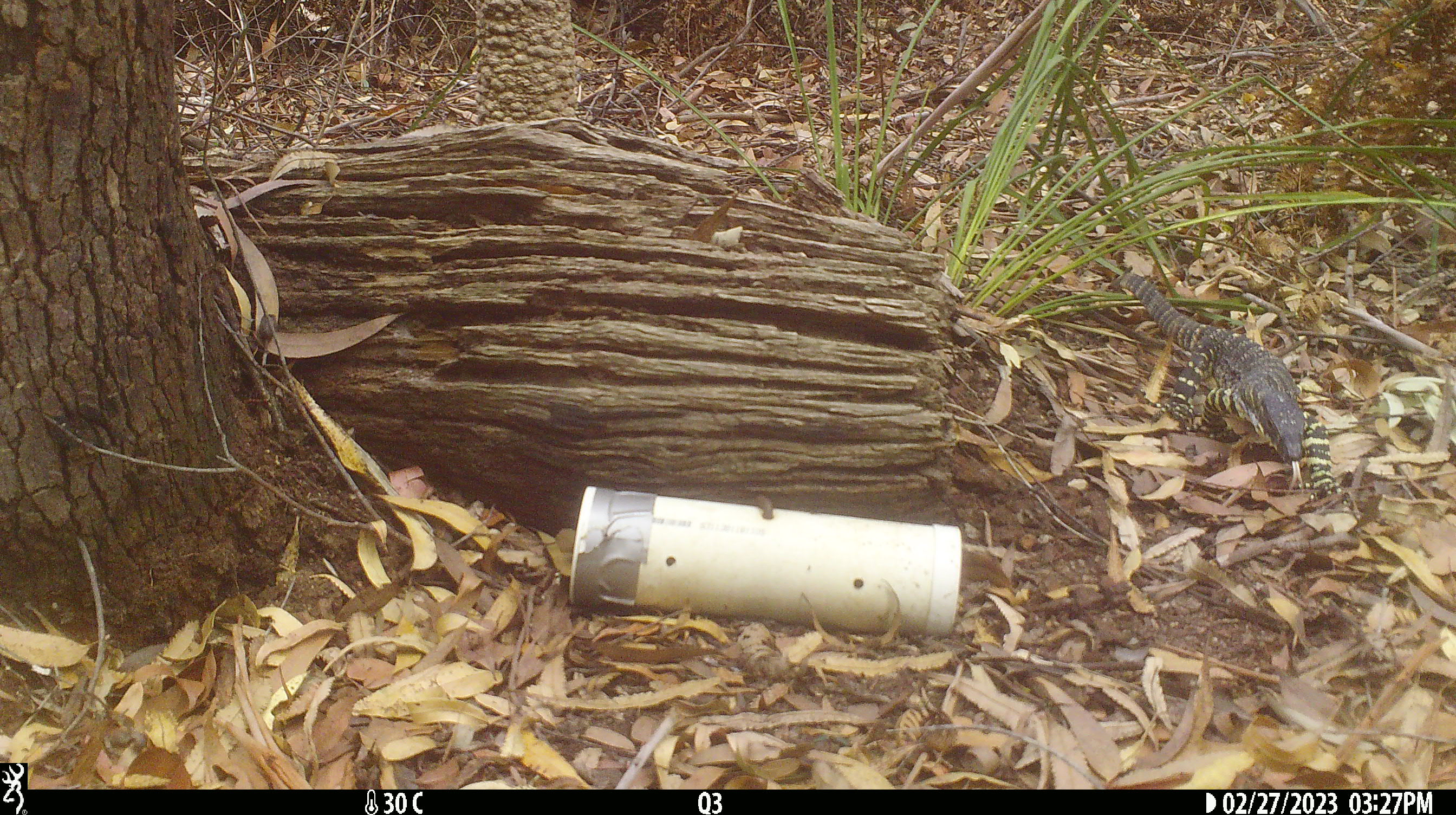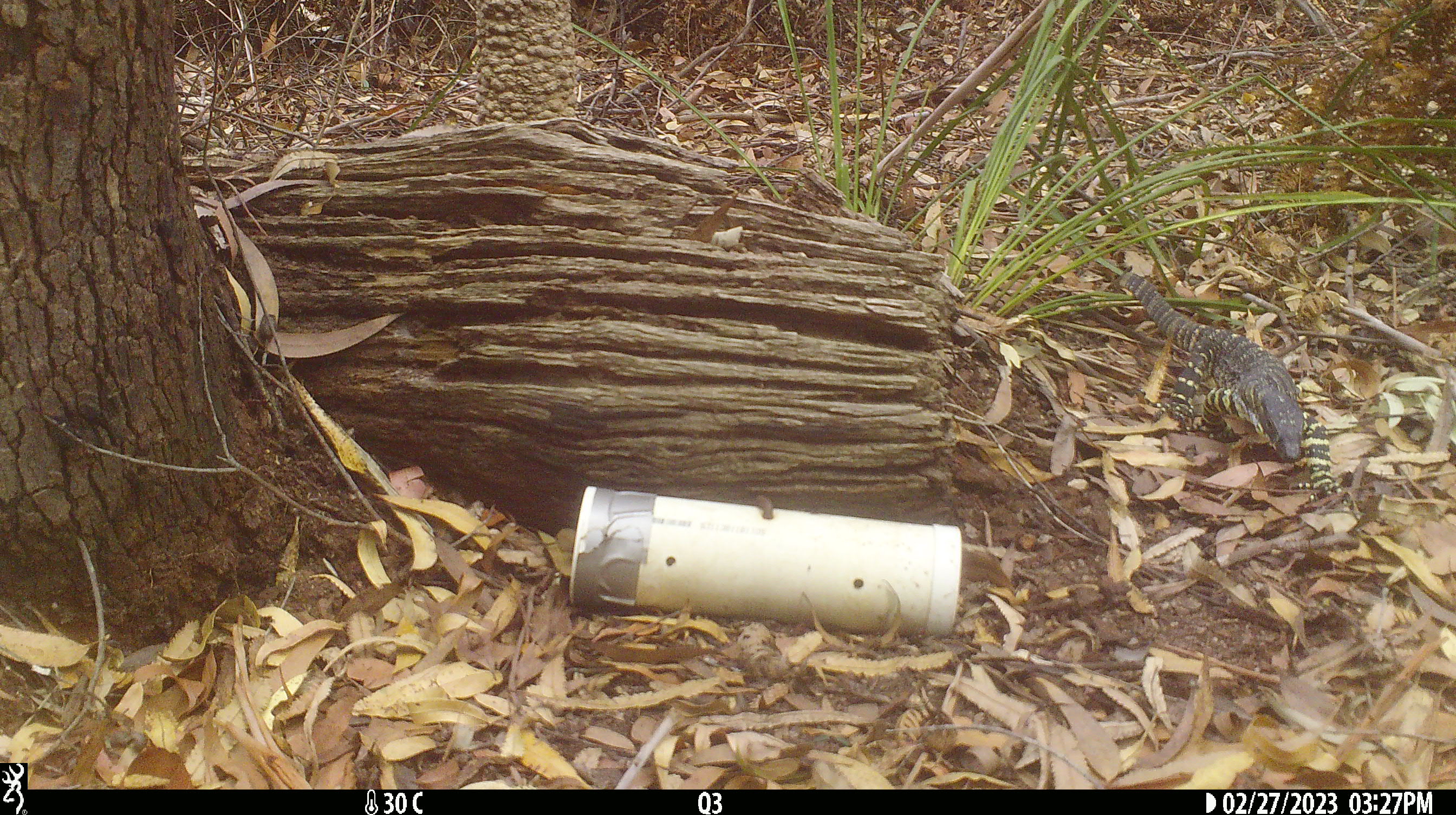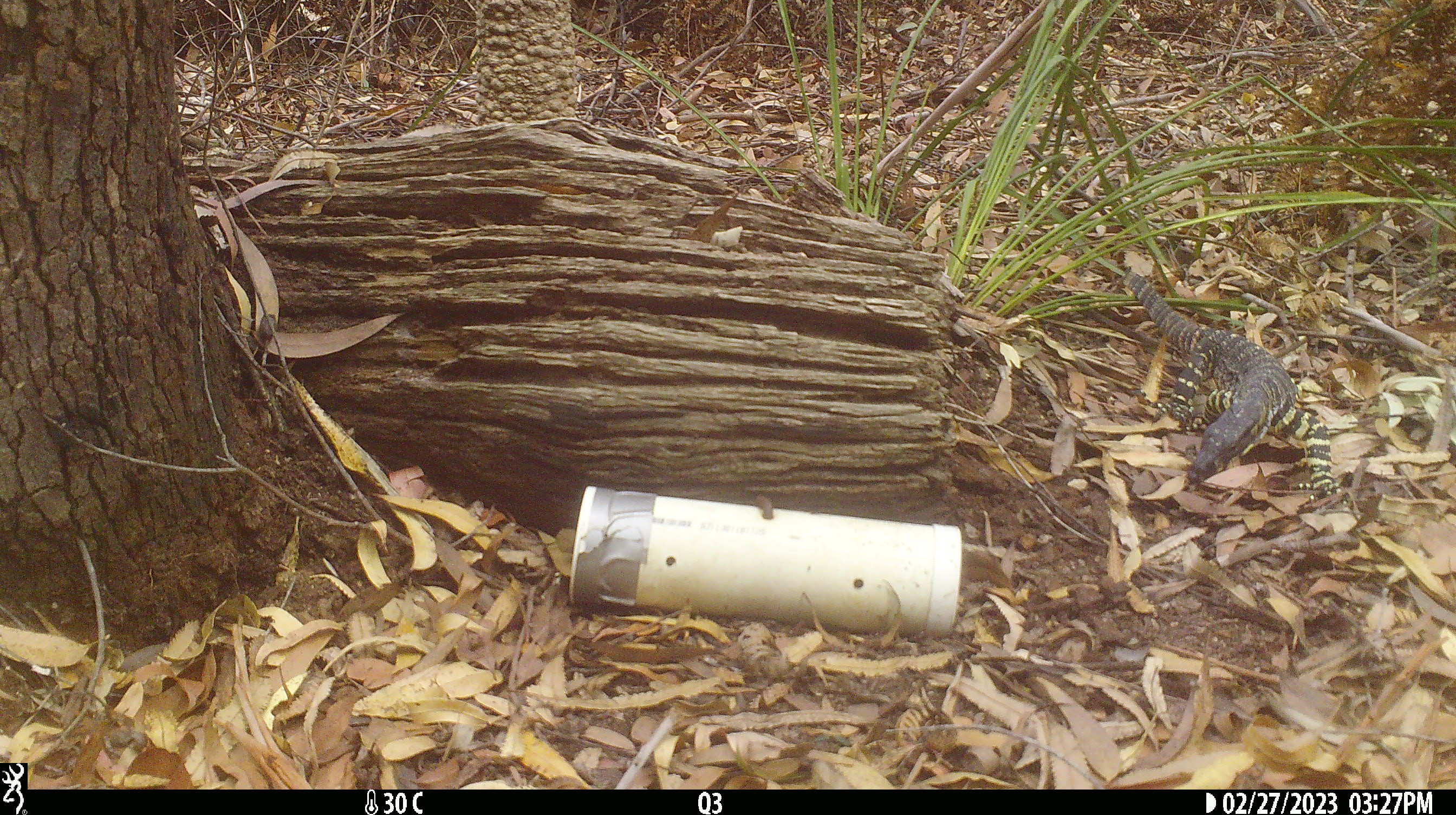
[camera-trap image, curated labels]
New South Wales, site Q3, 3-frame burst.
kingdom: Animalia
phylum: Chordata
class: Reptilia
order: Squamata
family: Varanidae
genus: Varanus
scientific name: Varanus varius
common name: lace monitor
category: goanna